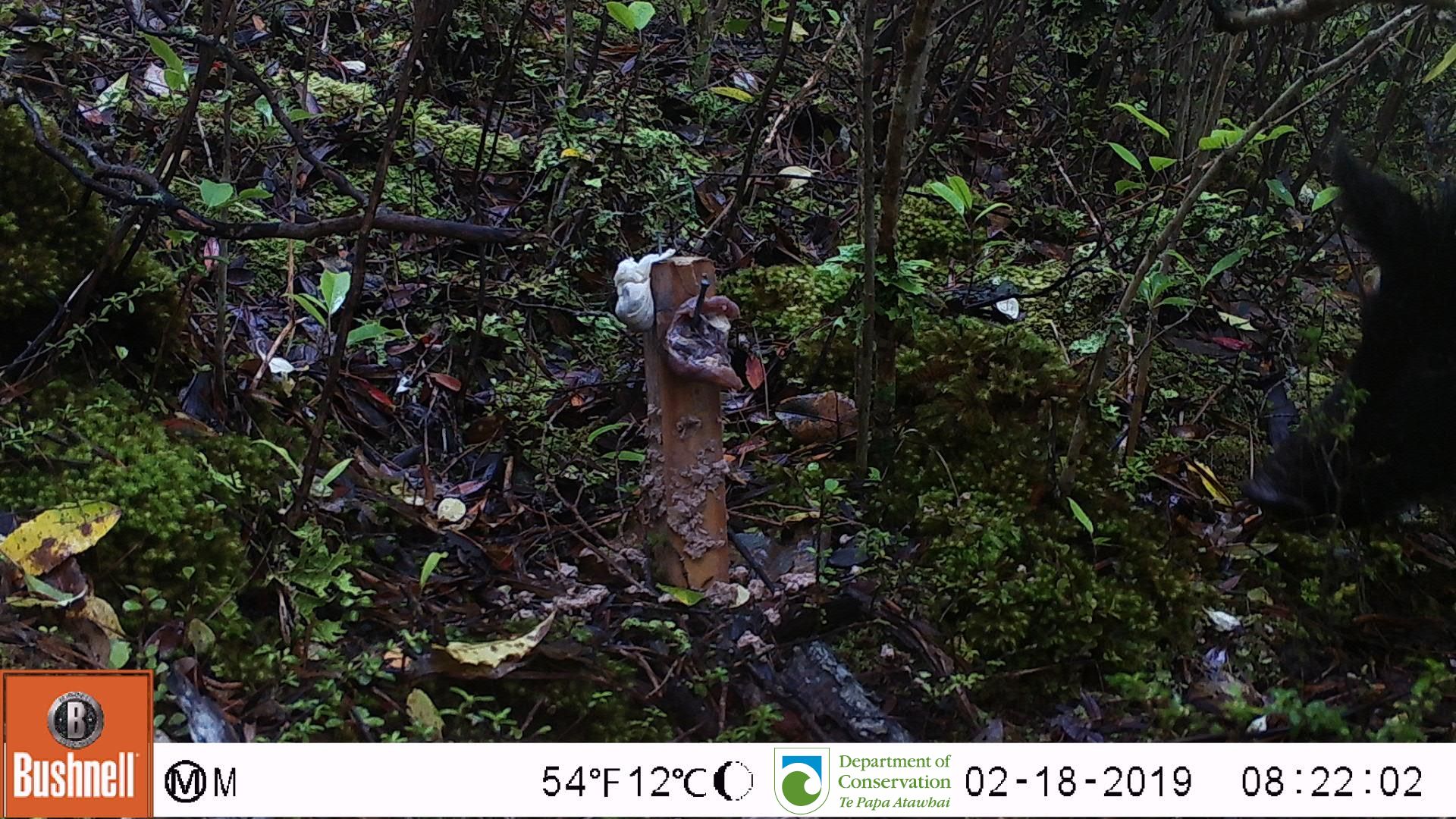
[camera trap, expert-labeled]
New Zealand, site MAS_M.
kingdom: Animalia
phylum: Chordata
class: Mammalia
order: Artiodactyla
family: Suidae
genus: Sus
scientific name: Sus scrofa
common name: pig